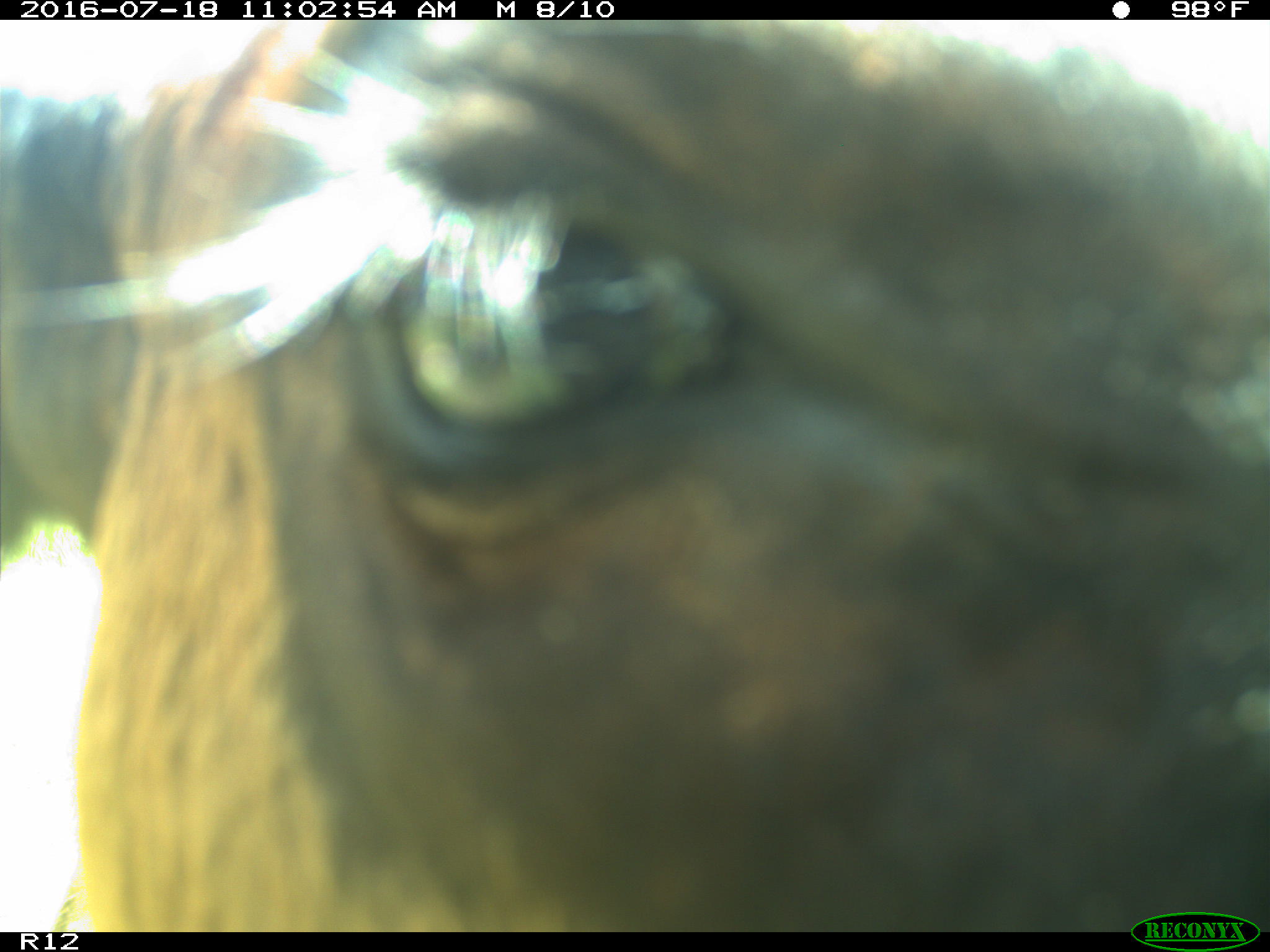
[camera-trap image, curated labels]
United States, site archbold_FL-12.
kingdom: Animalia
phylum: Chordata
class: Mammalia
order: Artiodactyla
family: Bovidae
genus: Bos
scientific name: Bos taurus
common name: domestic cow